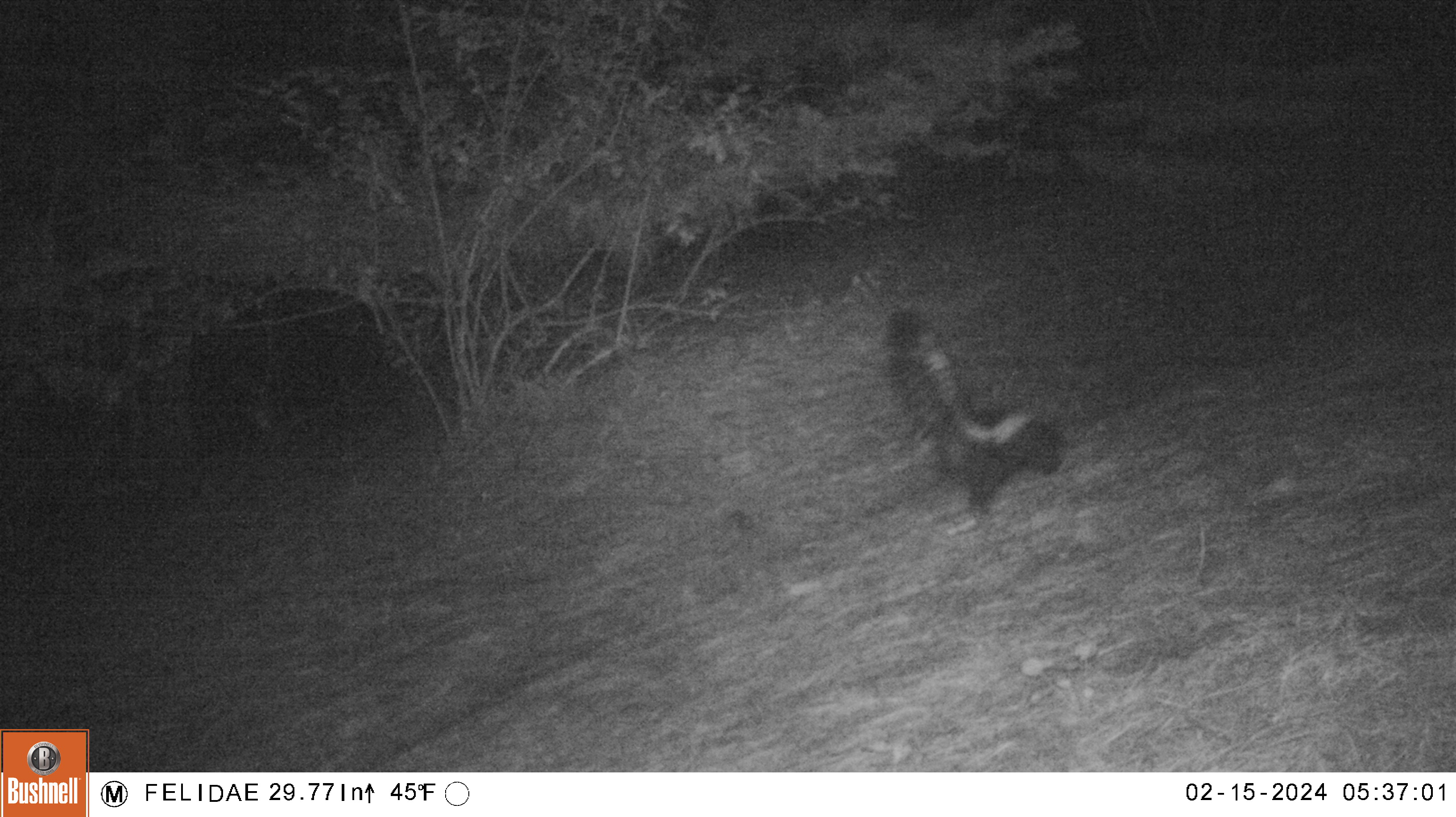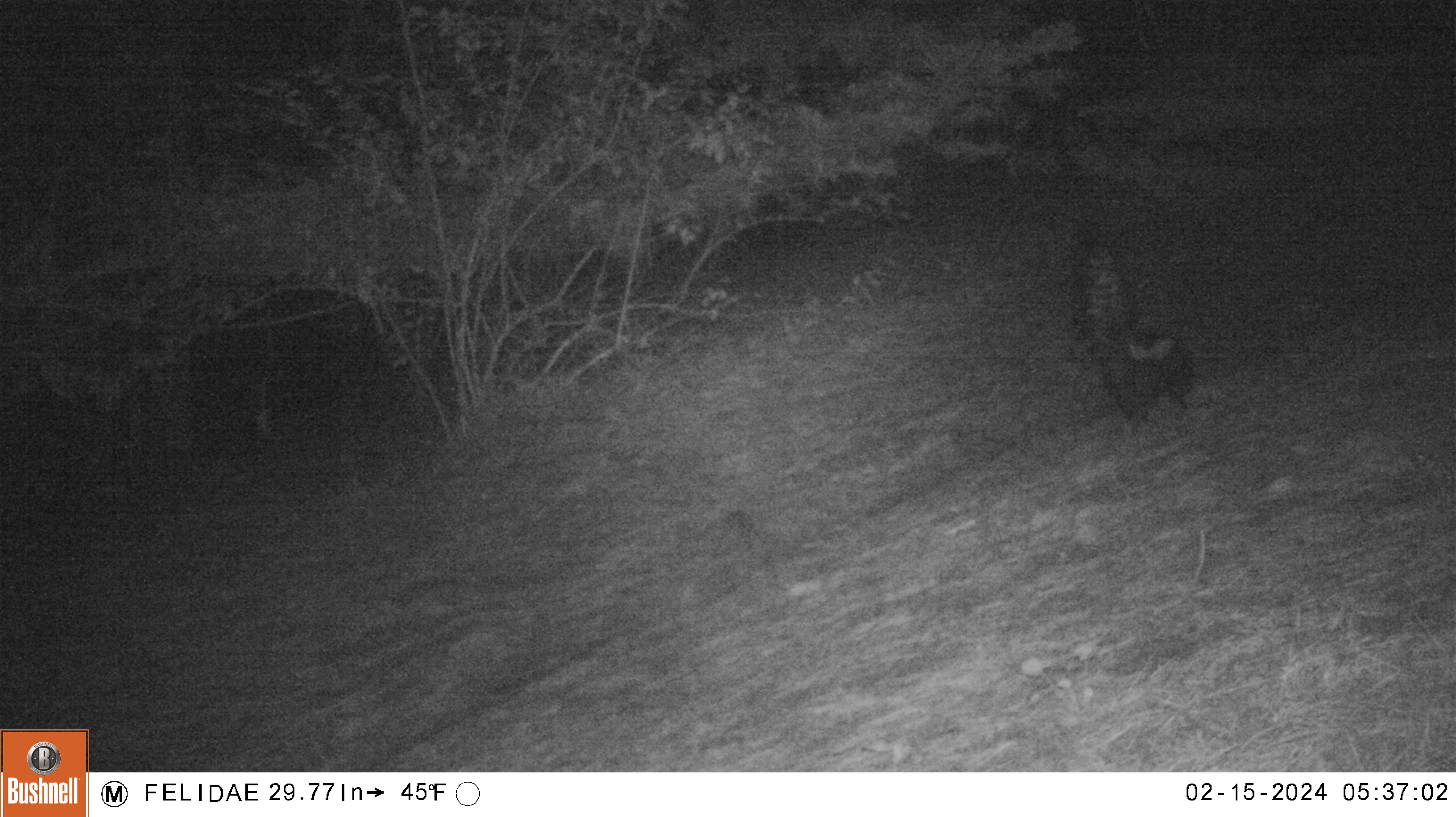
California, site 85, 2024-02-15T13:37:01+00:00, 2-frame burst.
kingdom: Animalia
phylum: Chordata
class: Mammalia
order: Carnivora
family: Mephitidae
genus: Mephitis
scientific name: Mephitis mephitis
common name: striped skunk